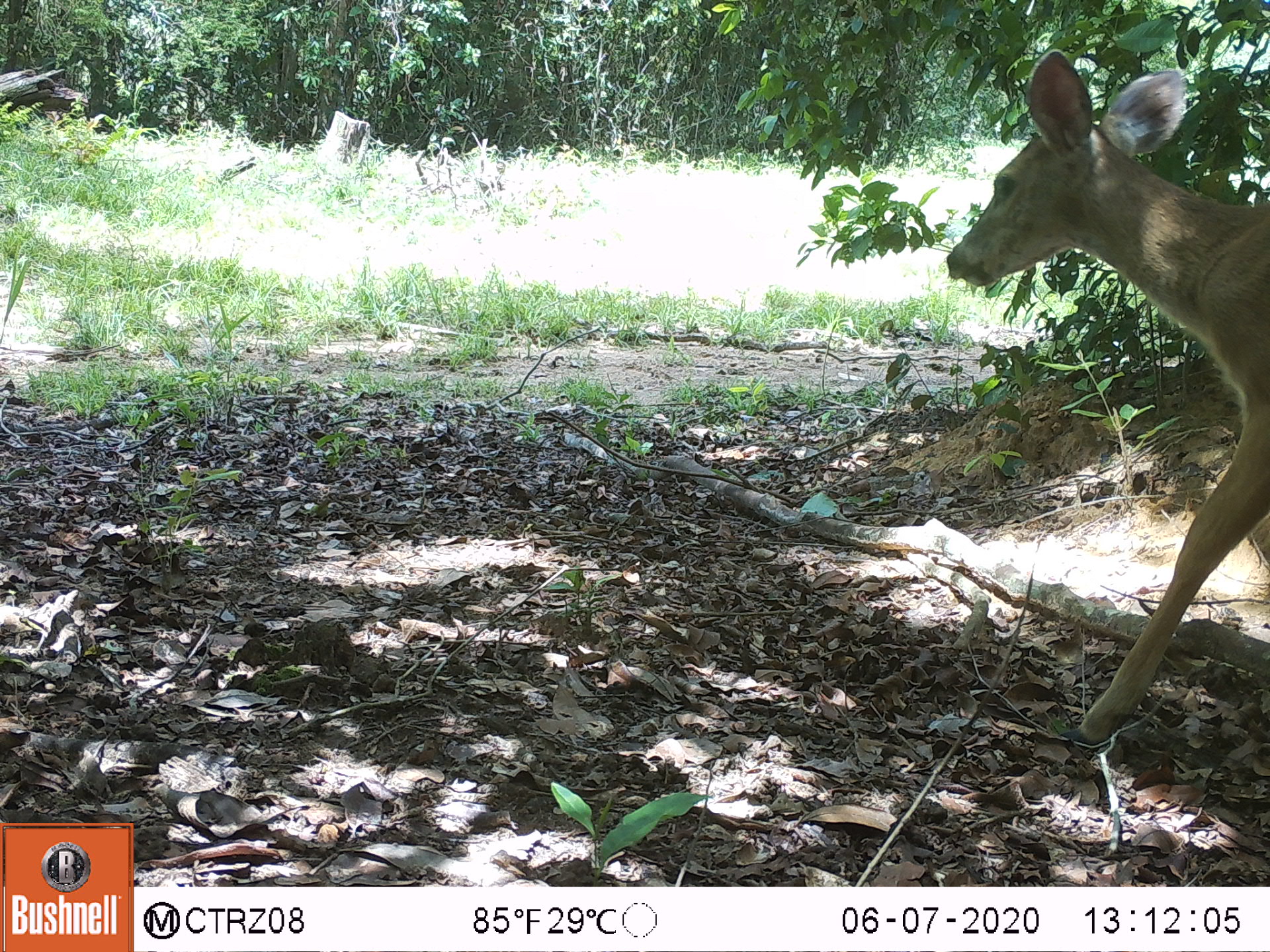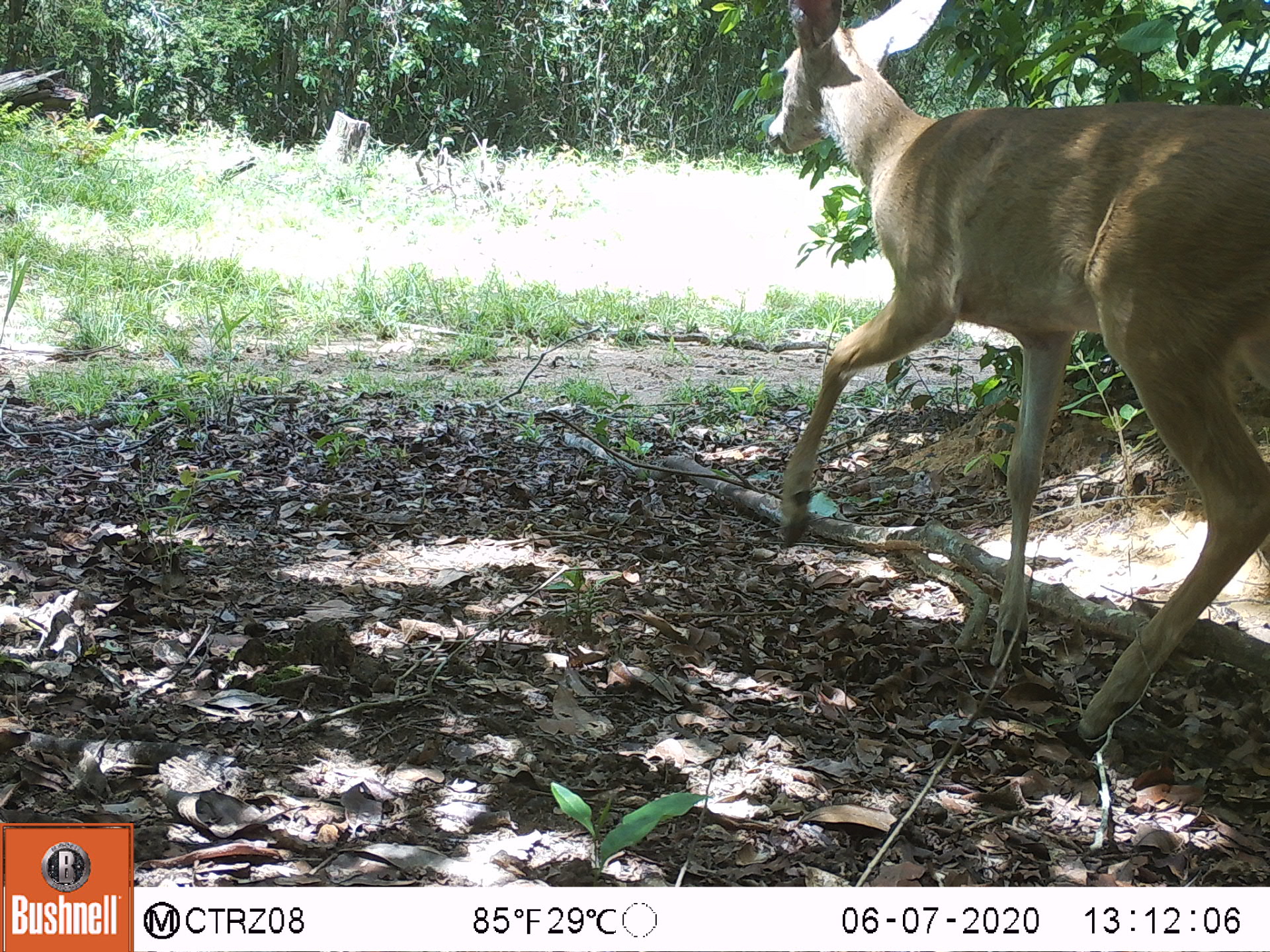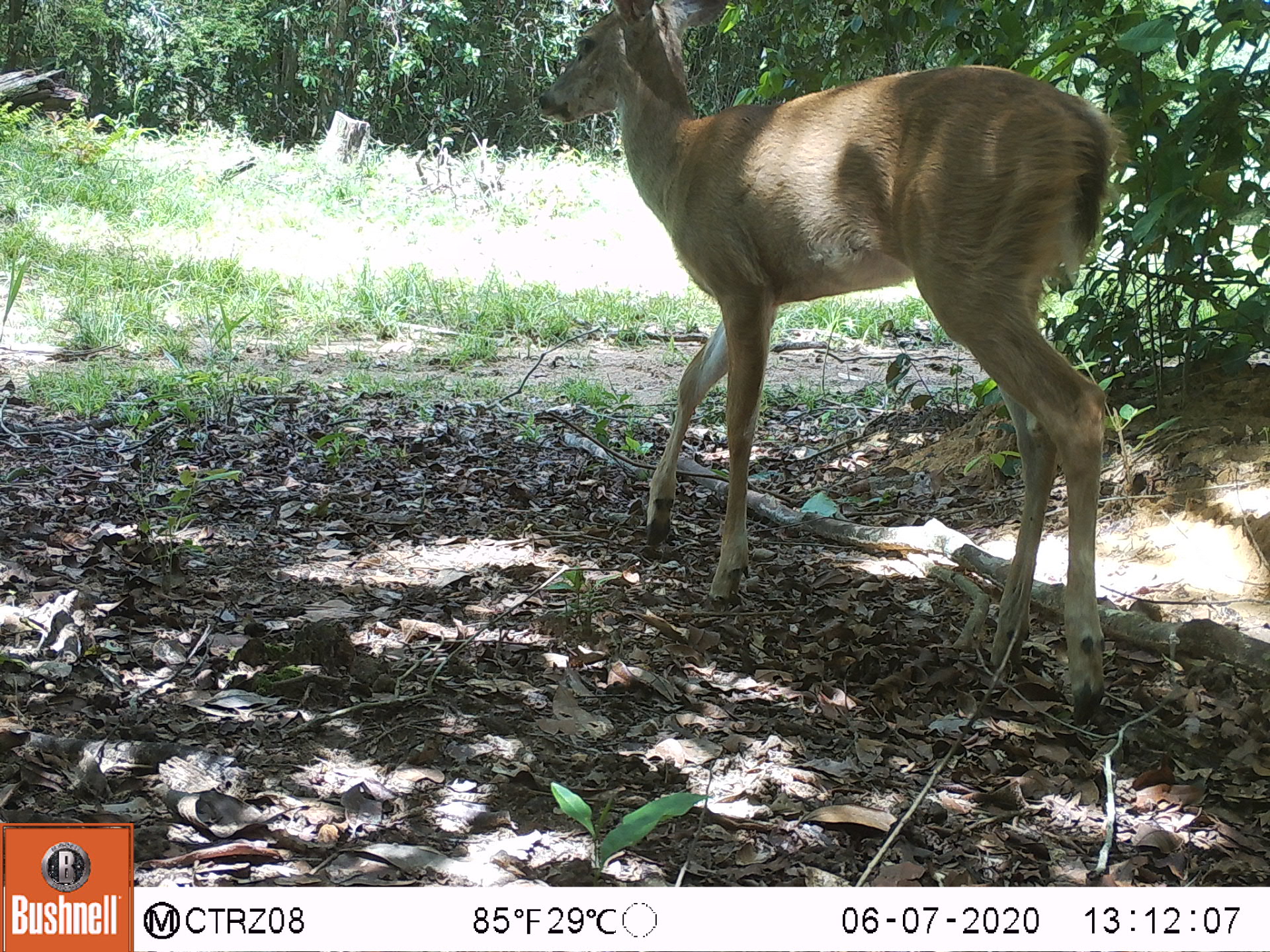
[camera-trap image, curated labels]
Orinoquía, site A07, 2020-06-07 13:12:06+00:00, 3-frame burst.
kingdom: Animalia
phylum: Chordata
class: Mammalia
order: Artiodactyla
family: Cervidae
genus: Odocoileus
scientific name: Odocoileus virginianus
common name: white-tailed deer